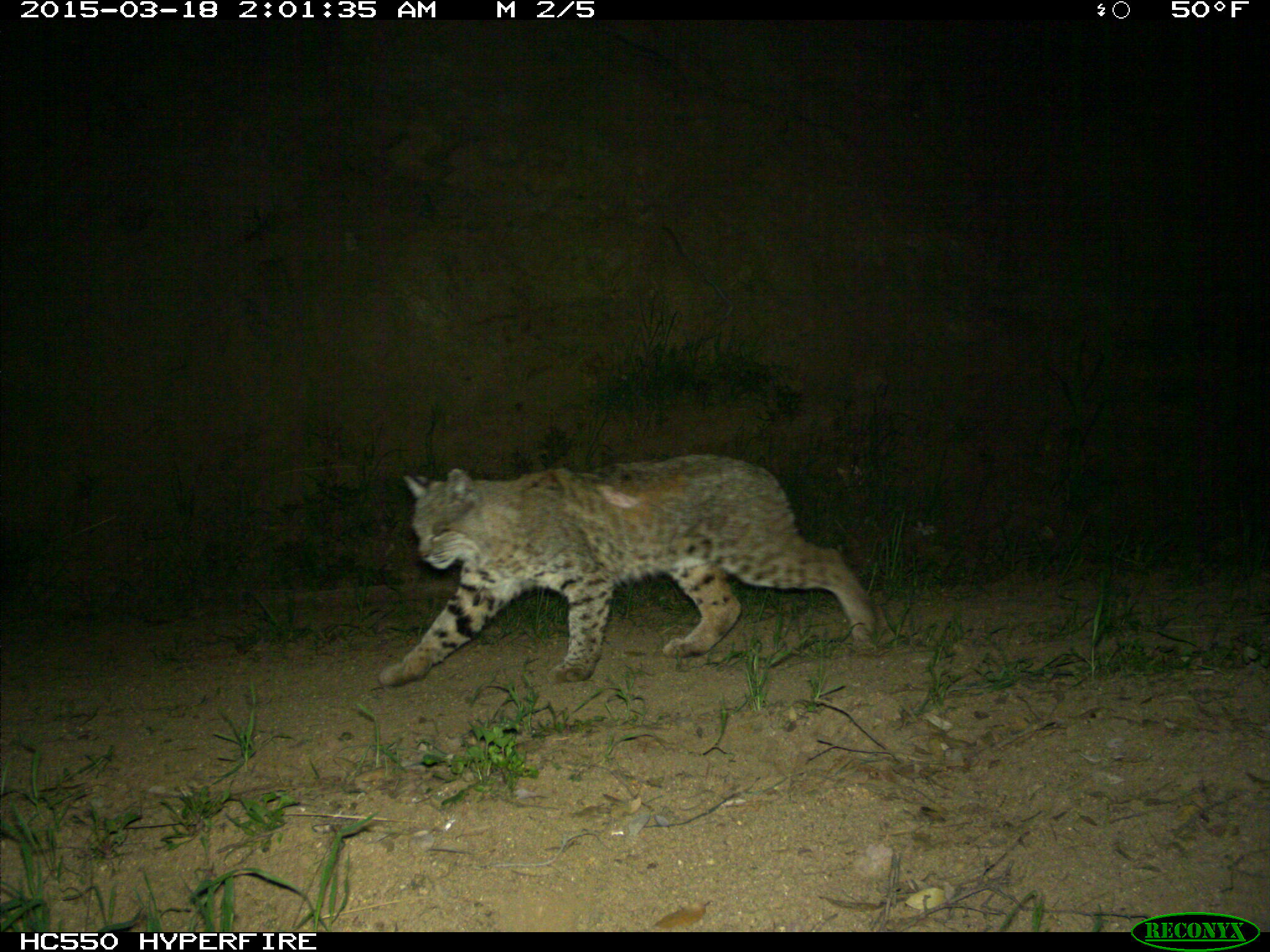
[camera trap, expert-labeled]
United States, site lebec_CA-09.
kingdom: Animalia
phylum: Chordata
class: Mammalia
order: Carnivora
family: Felidae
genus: Lynx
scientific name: Lynx rufus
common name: bobcat